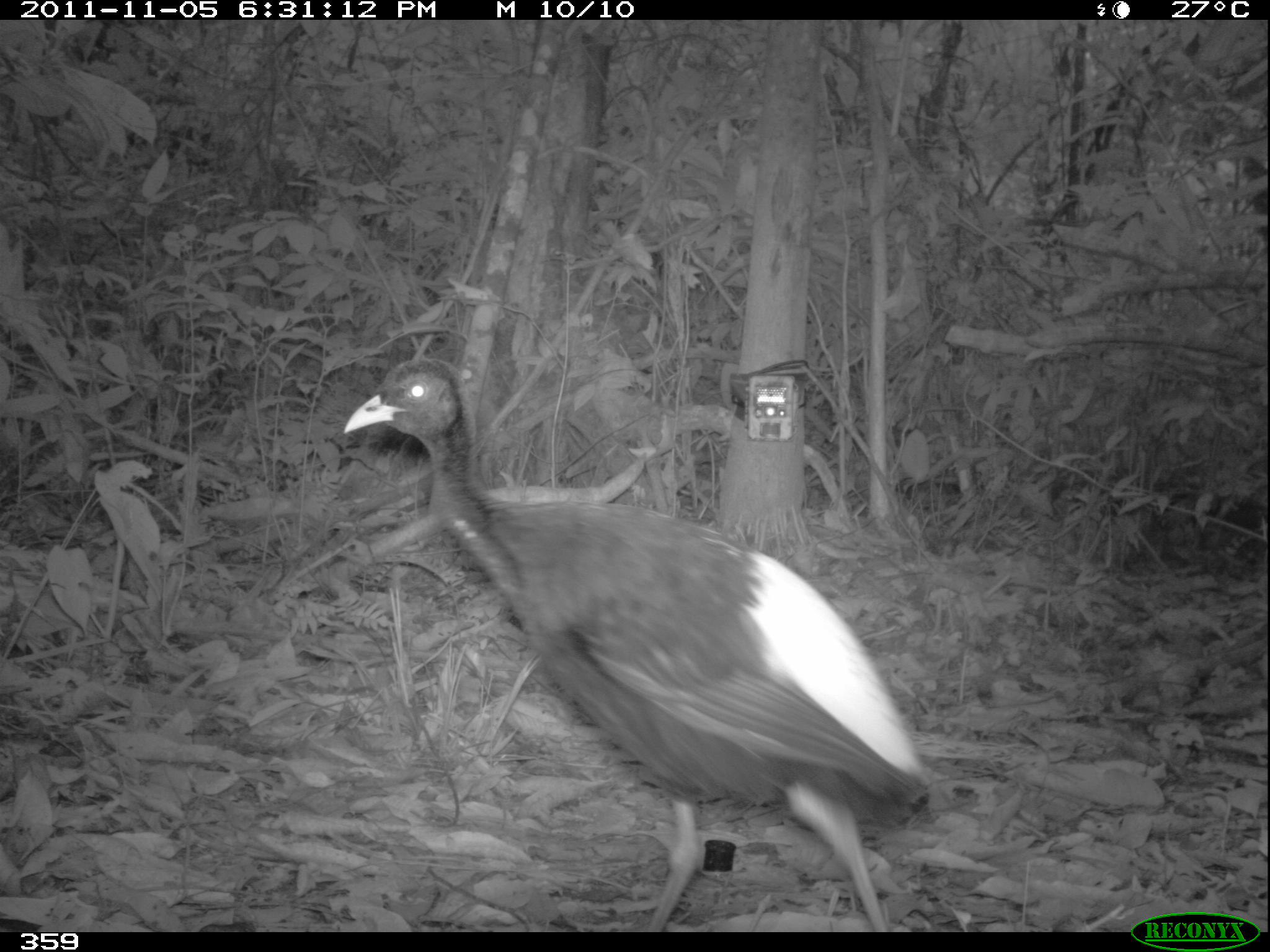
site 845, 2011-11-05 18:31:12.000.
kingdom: Animalia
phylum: Chordata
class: Aves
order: Gruiformes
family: Psophiidae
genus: Psophia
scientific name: Psophia leucoptera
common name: pale-winged trumpeter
Psophia leucoptera (pale-winged trumpeter).